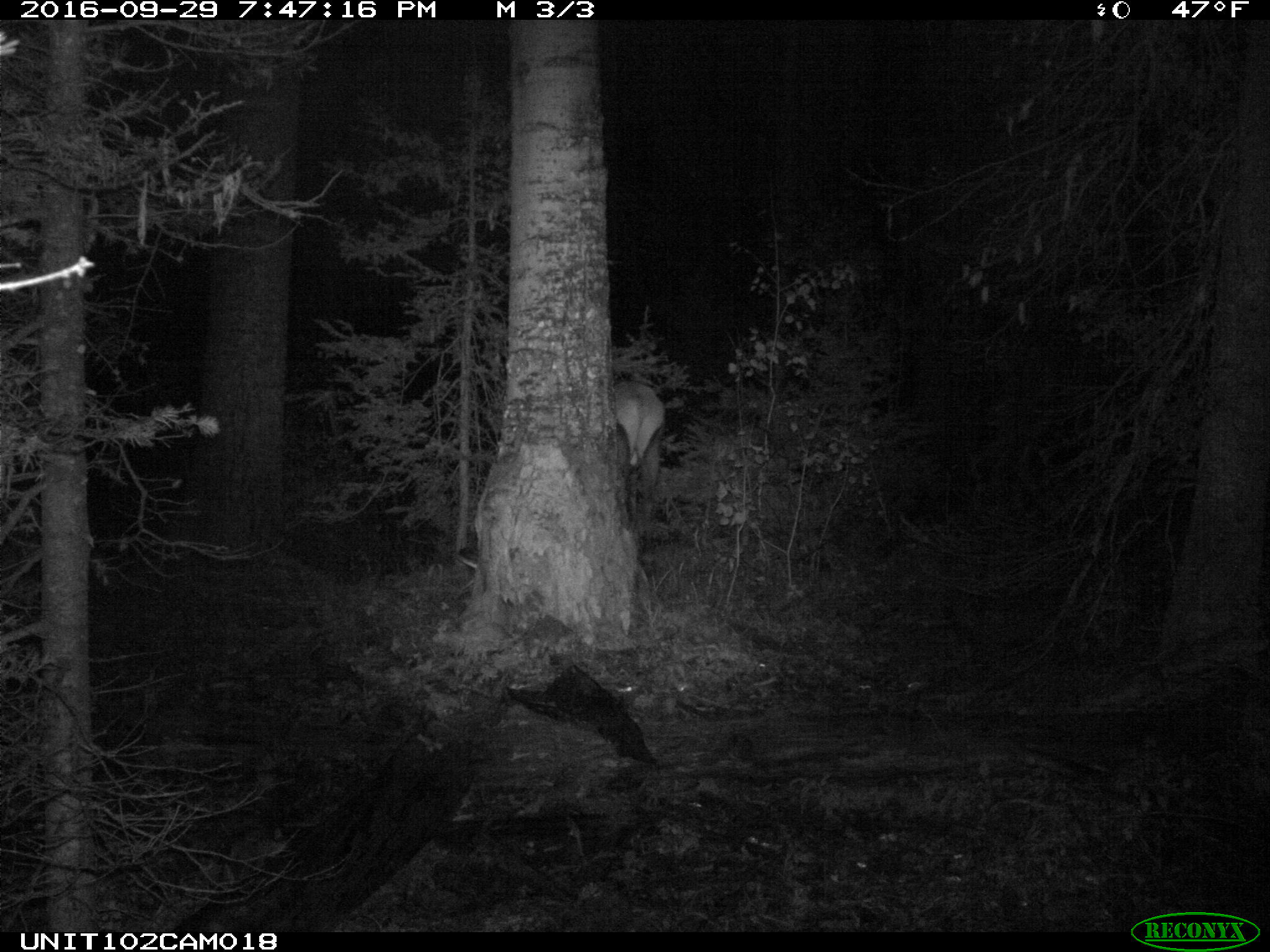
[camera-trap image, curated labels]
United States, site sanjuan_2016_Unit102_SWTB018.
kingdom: Animalia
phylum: Chordata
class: Mammalia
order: Artiodactyla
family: Cervidae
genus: Cervus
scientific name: Cervus elaphus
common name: red deer